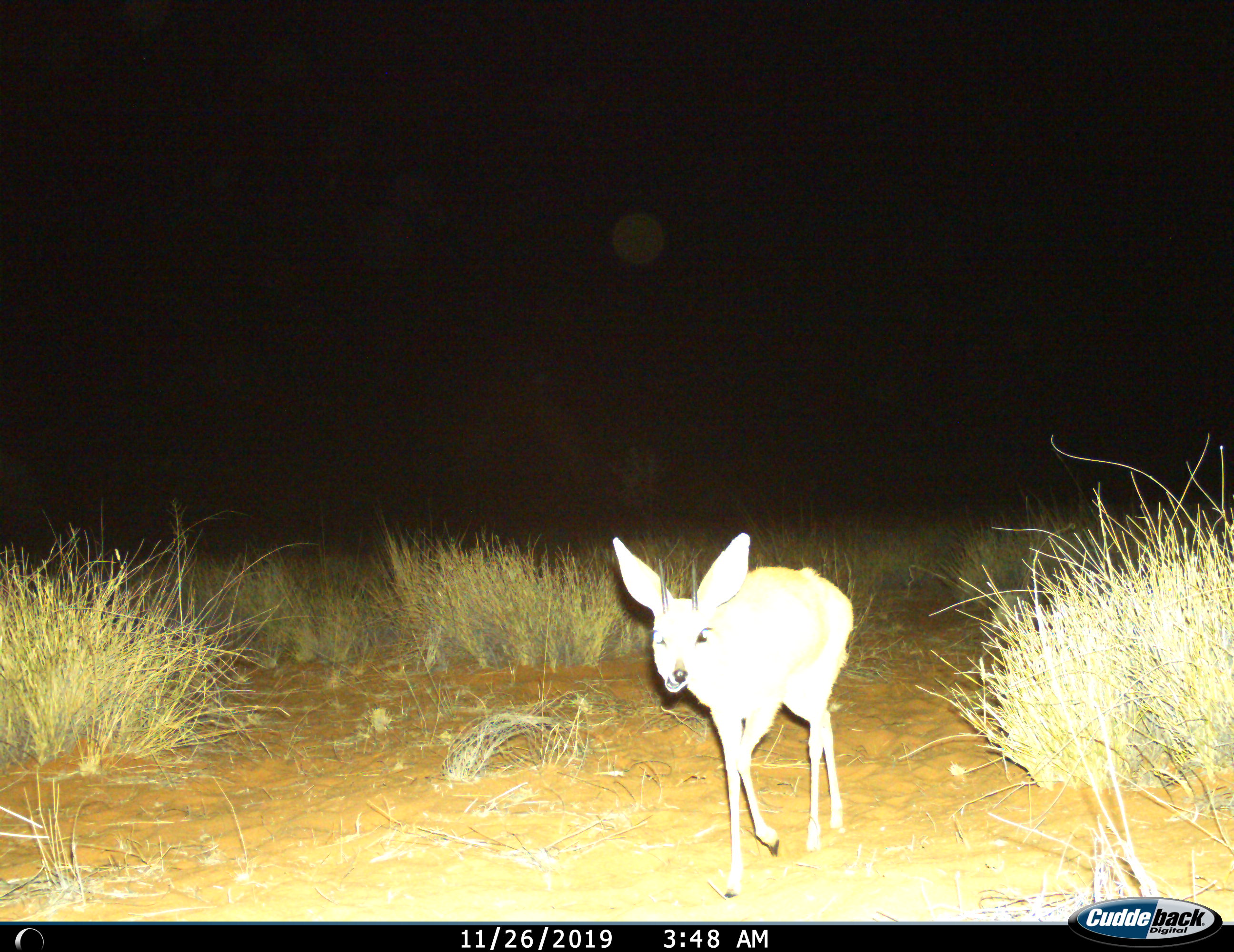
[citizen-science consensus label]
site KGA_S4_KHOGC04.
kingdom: Animalia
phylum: Chordata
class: Mammalia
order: Artiodactyla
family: Bovidae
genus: Raphicerus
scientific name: Raphicerus campestris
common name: steenbok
Steenbok (Raphicerus campestris), count 1. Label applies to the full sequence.